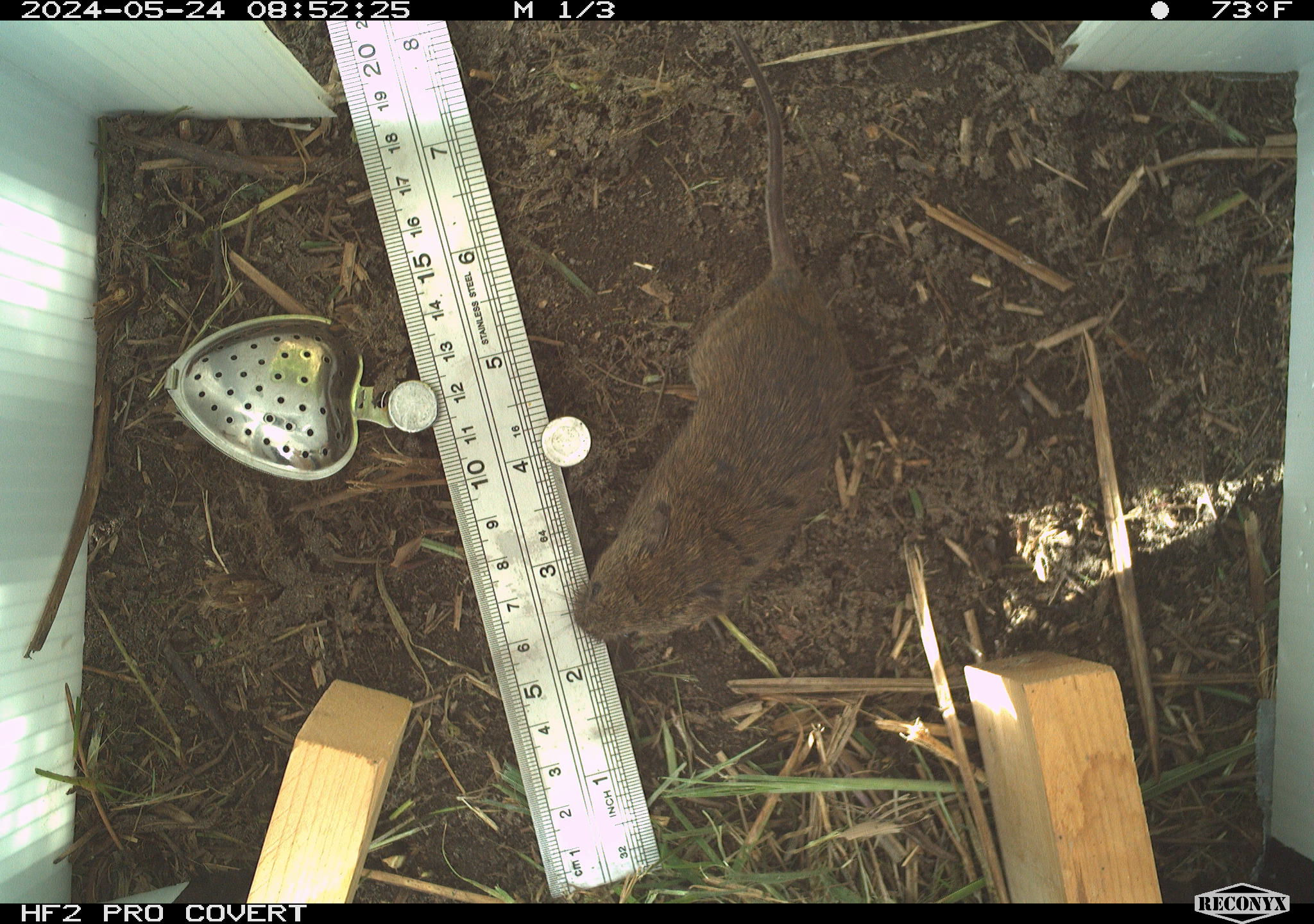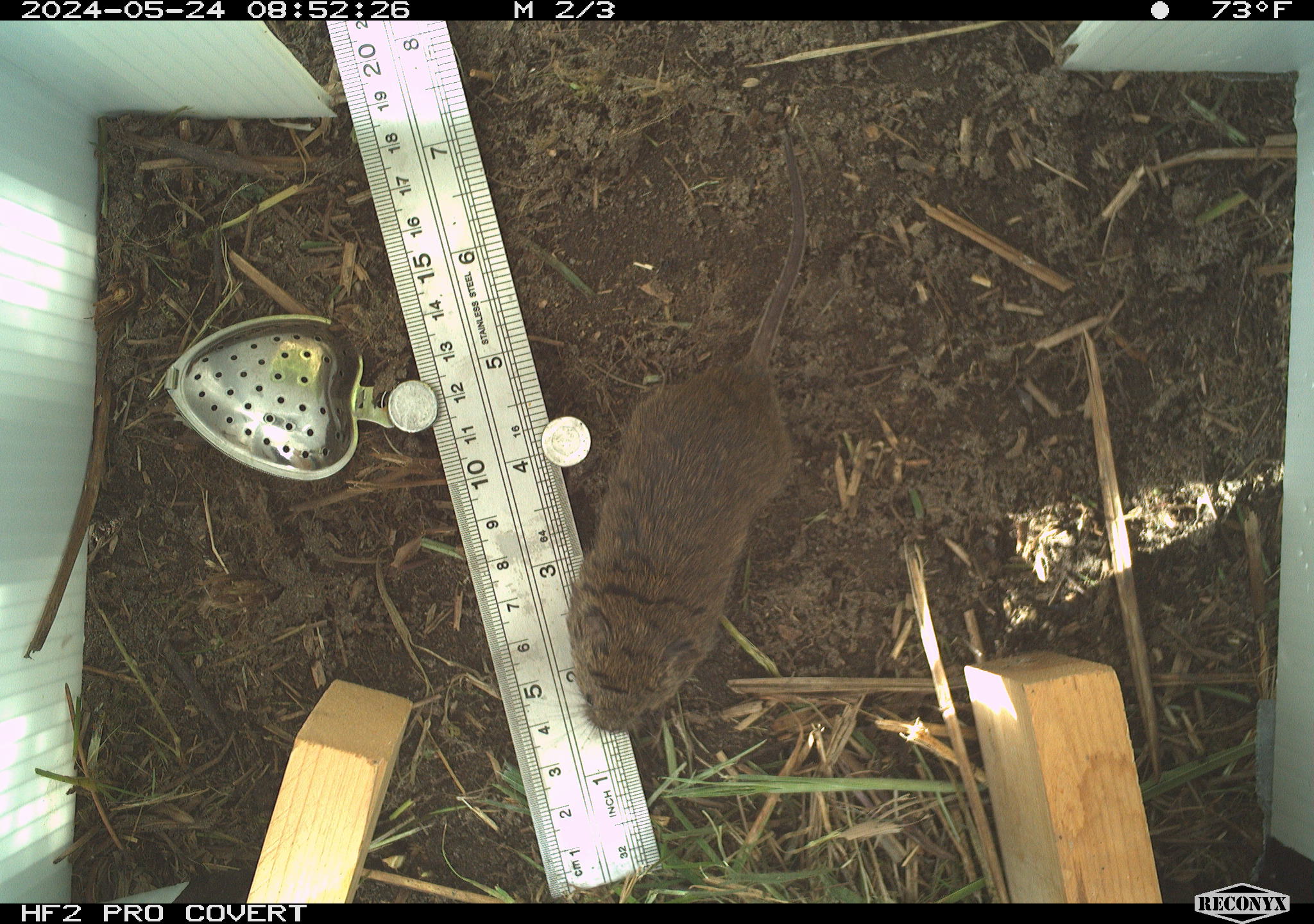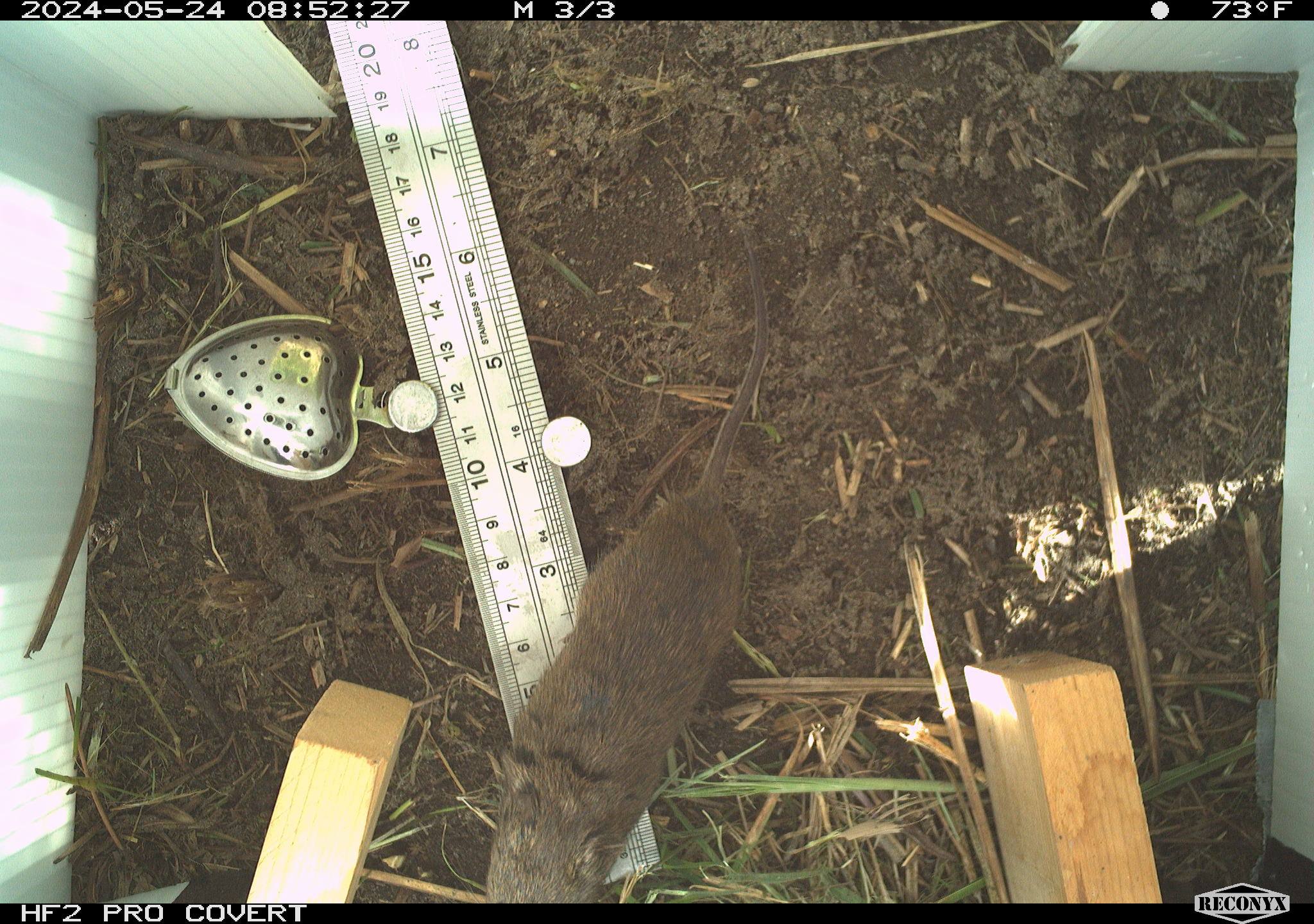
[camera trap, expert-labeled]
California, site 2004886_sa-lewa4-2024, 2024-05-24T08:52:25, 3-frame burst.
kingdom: Animalia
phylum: Chordata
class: Mammalia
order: Rodentia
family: Cricetidae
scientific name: Cricetidae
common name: hamsters, voles, lemmings, and allies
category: cricetidae family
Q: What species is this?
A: Cricetidae family (hamsters, voles, lemmings, and allies) (Cricetidae).